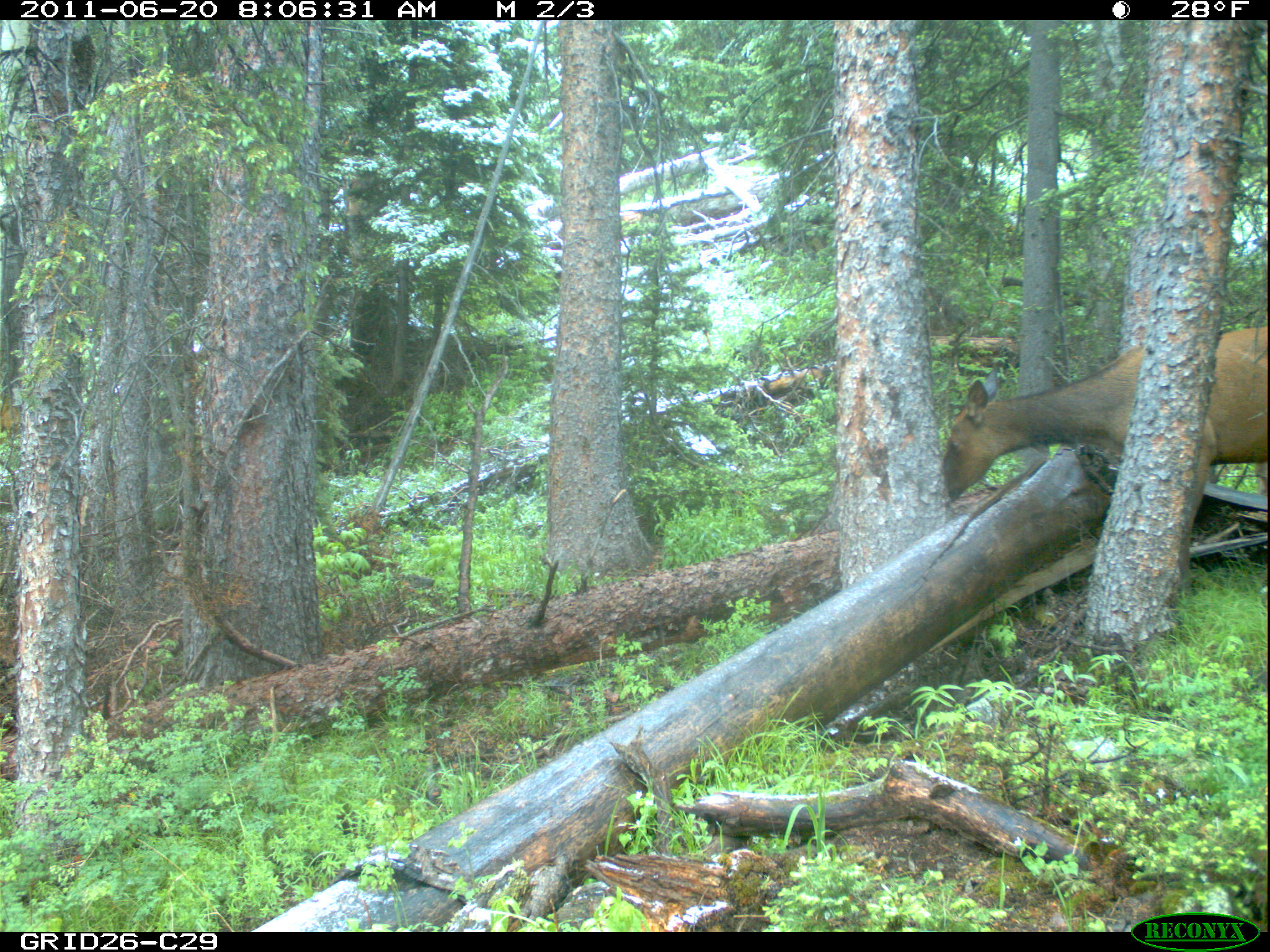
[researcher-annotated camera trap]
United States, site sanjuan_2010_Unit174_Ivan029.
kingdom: Animalia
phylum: Chordata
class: Mammalia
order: Artiodactyla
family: Cervidae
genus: Cervus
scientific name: Cervus elaphus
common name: red deer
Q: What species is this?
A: Cervus elaphus (red deer).